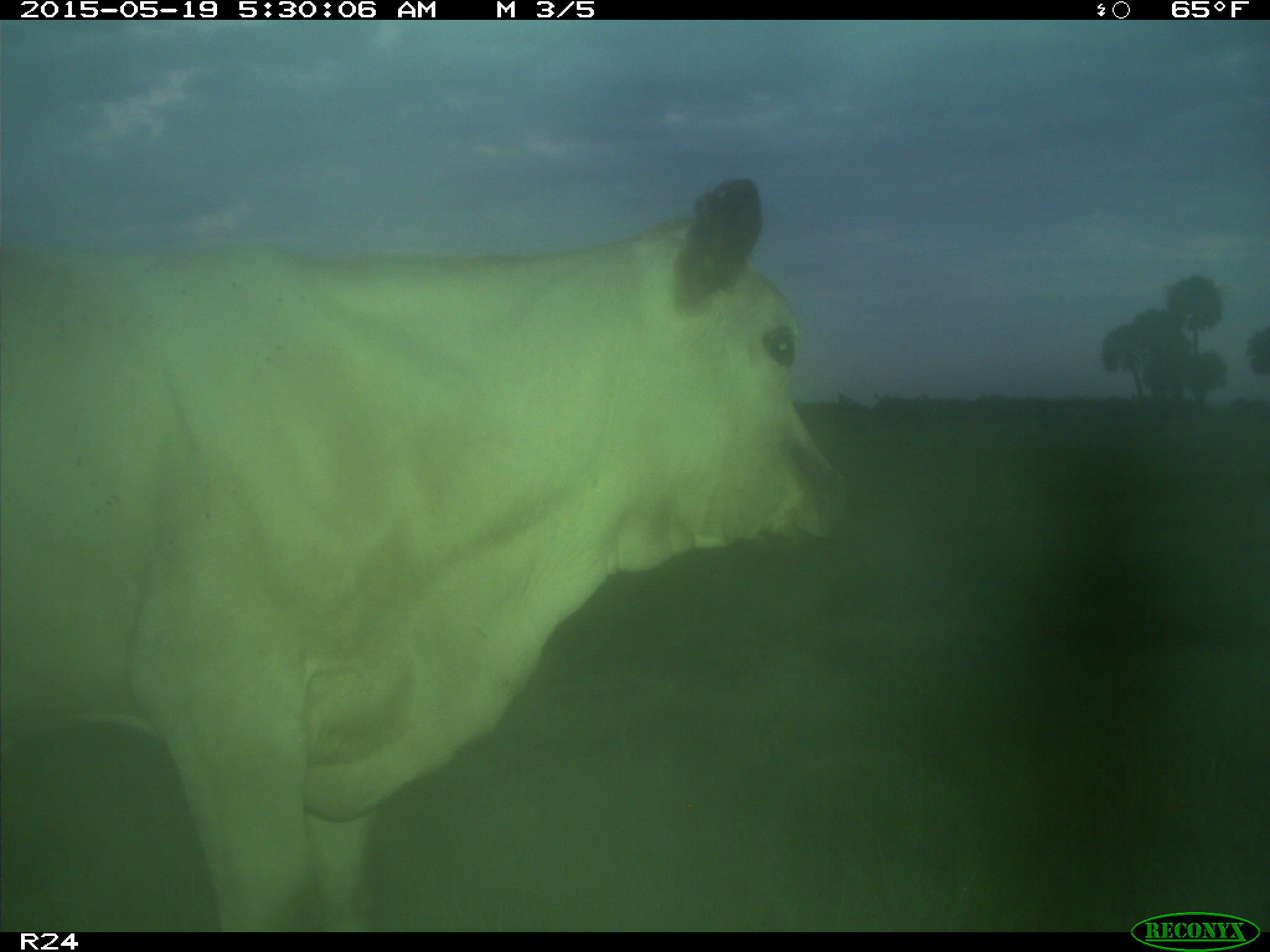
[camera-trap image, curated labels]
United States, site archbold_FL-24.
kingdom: Animalia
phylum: Chordata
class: Mammalia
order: Artiodactyla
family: Bovidae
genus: Bos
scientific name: Bos taurus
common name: domestic cow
Bos taurus (domestic cow).